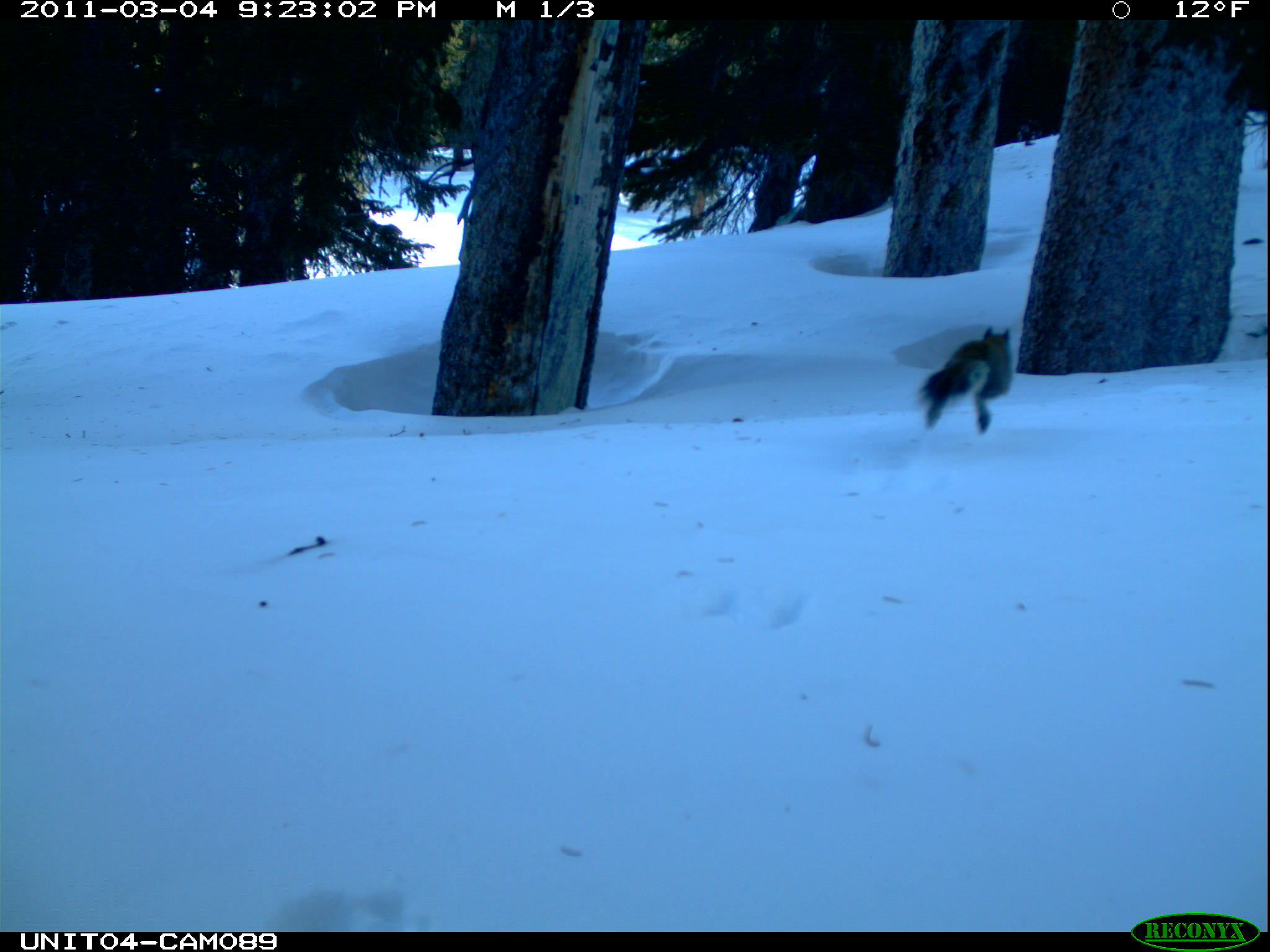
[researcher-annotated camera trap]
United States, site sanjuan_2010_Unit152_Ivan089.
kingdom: Animalia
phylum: Chordata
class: Mammalia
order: Rodentia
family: Sciuridae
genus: Tamiasciurus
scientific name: Tamiasciurus hudsonicus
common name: american red squirrel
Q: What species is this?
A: Tamiasciurus hudsonicus (american red squirrel).